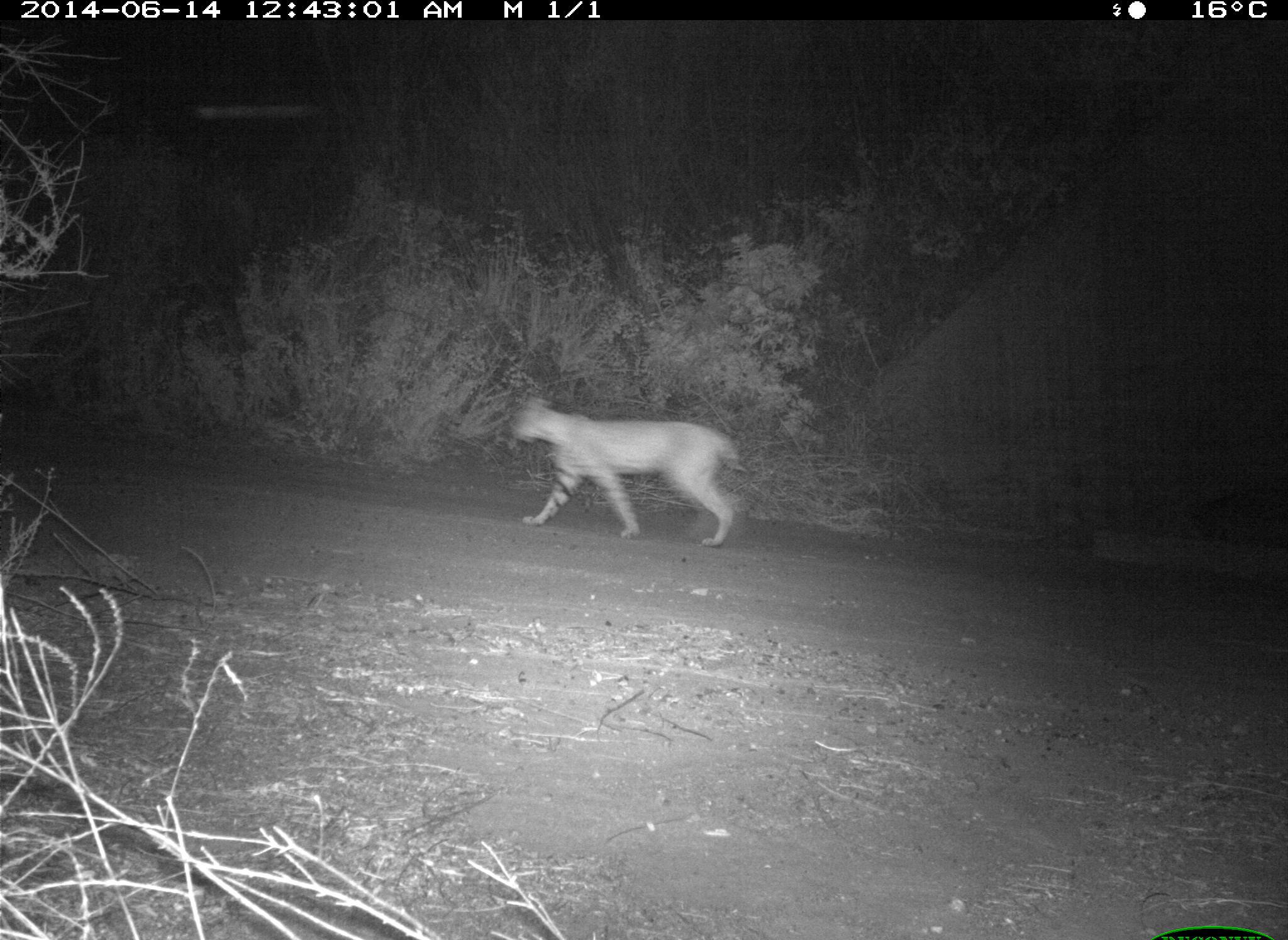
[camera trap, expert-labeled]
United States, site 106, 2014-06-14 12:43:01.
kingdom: Animalia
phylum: Chordata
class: Mammalia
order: Carnivora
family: Felidae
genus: Lynx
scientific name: Lynx rufus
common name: bobcat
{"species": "bobcat (Lynx rufus)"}